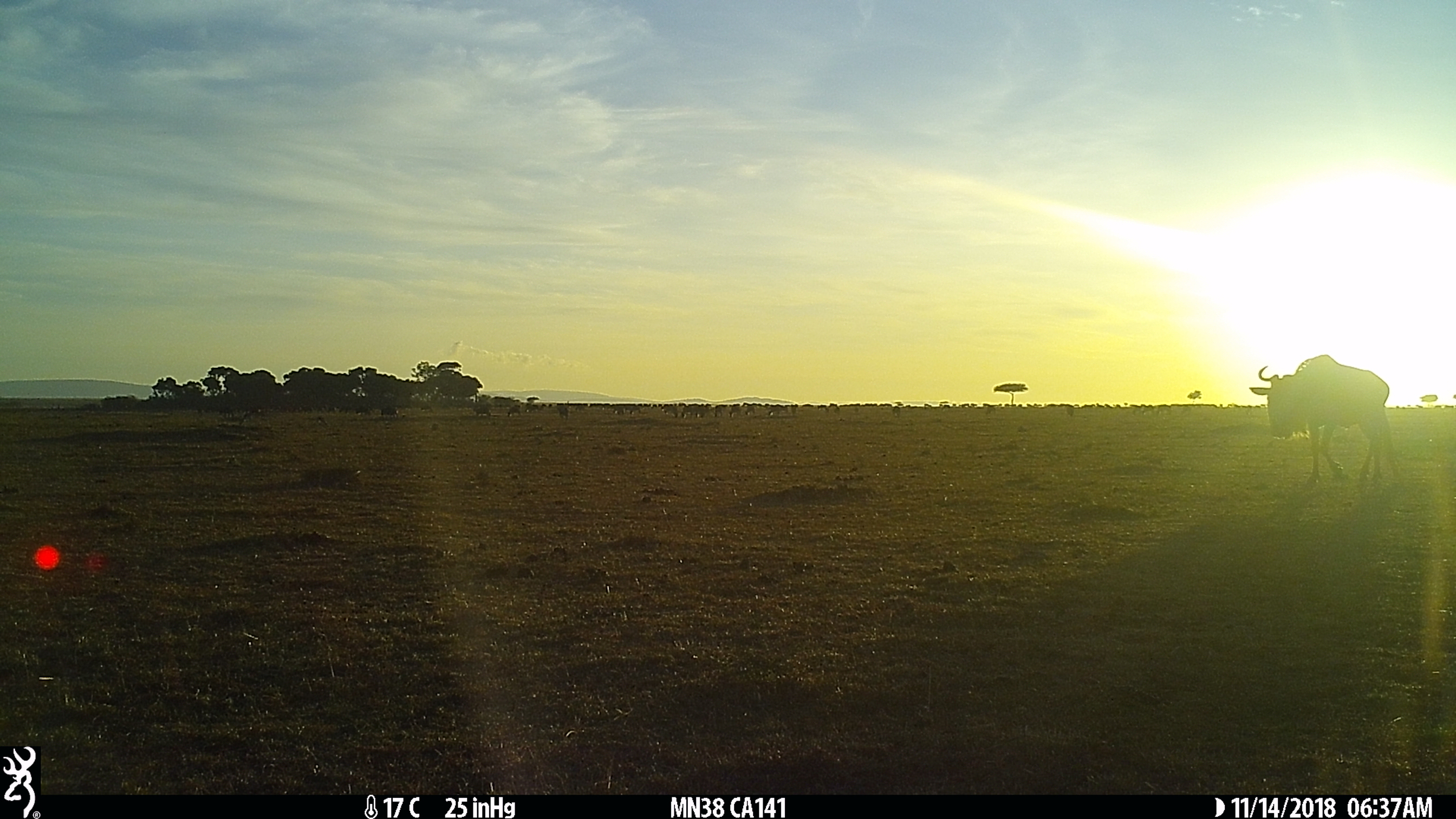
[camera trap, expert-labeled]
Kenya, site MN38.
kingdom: Animalia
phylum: Chordata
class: Mammalia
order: Artiodactyla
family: Bovidae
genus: Connochaetes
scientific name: Connochaetes taurinus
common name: blue wildebeest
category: wildebeest